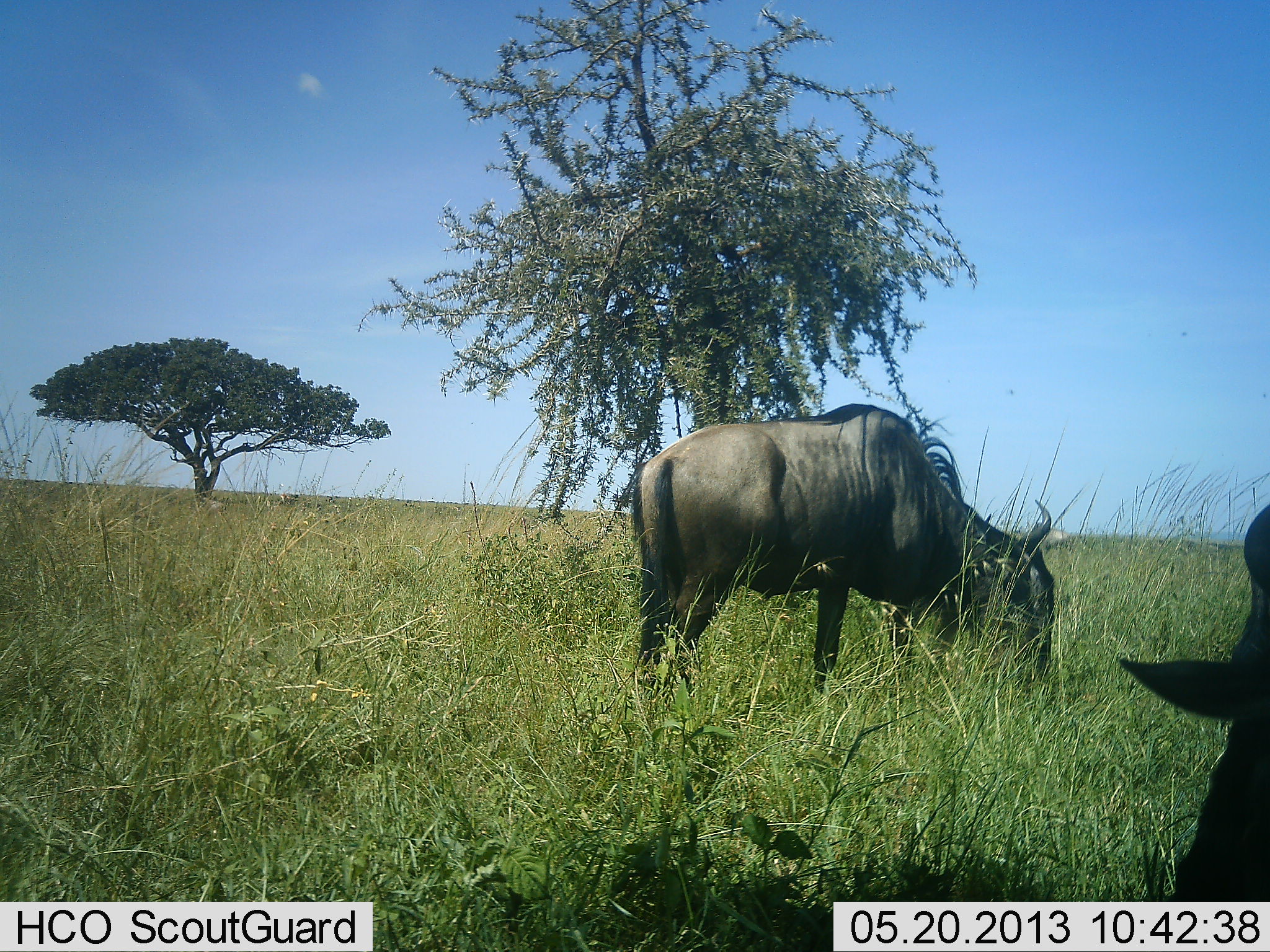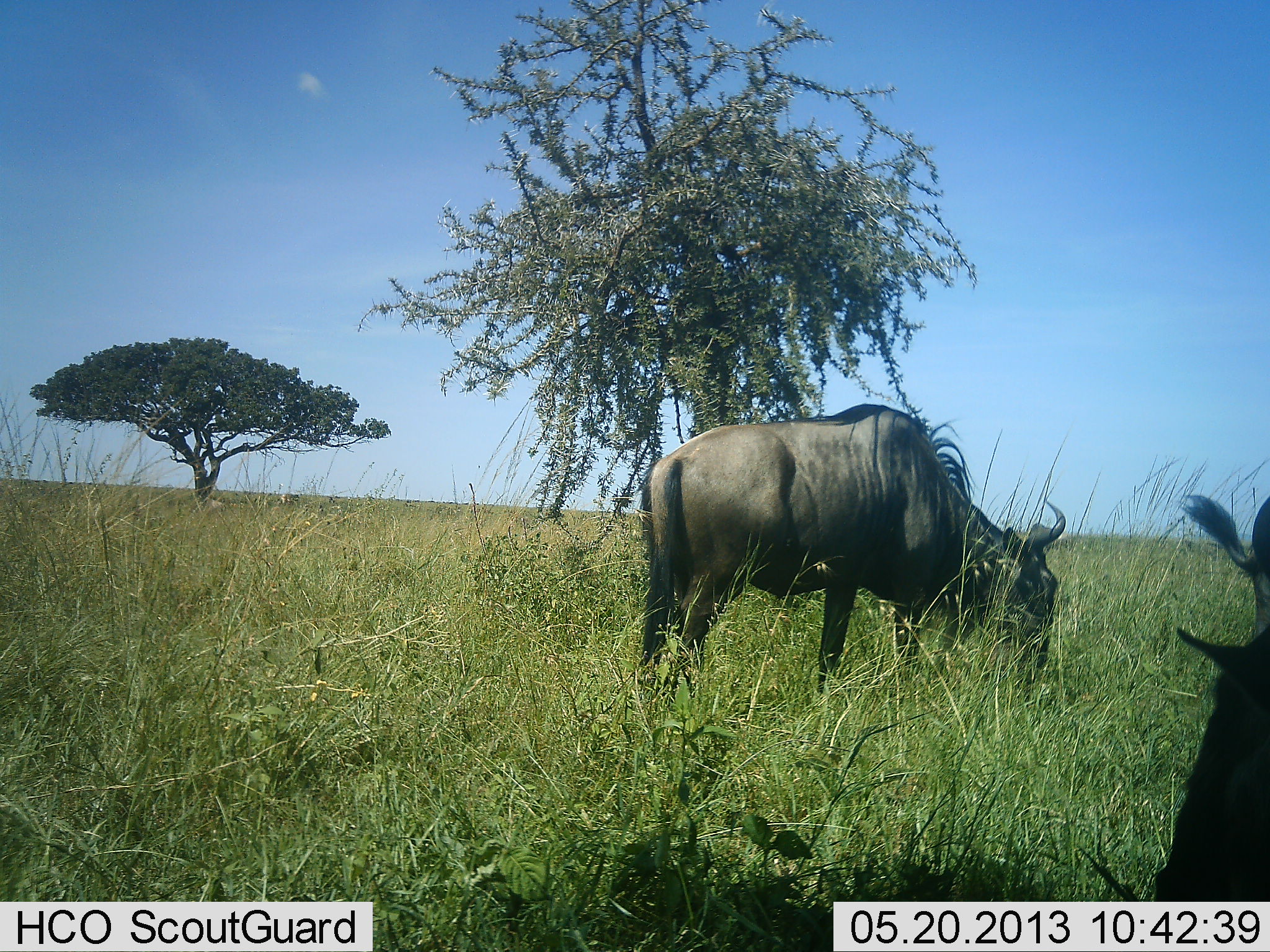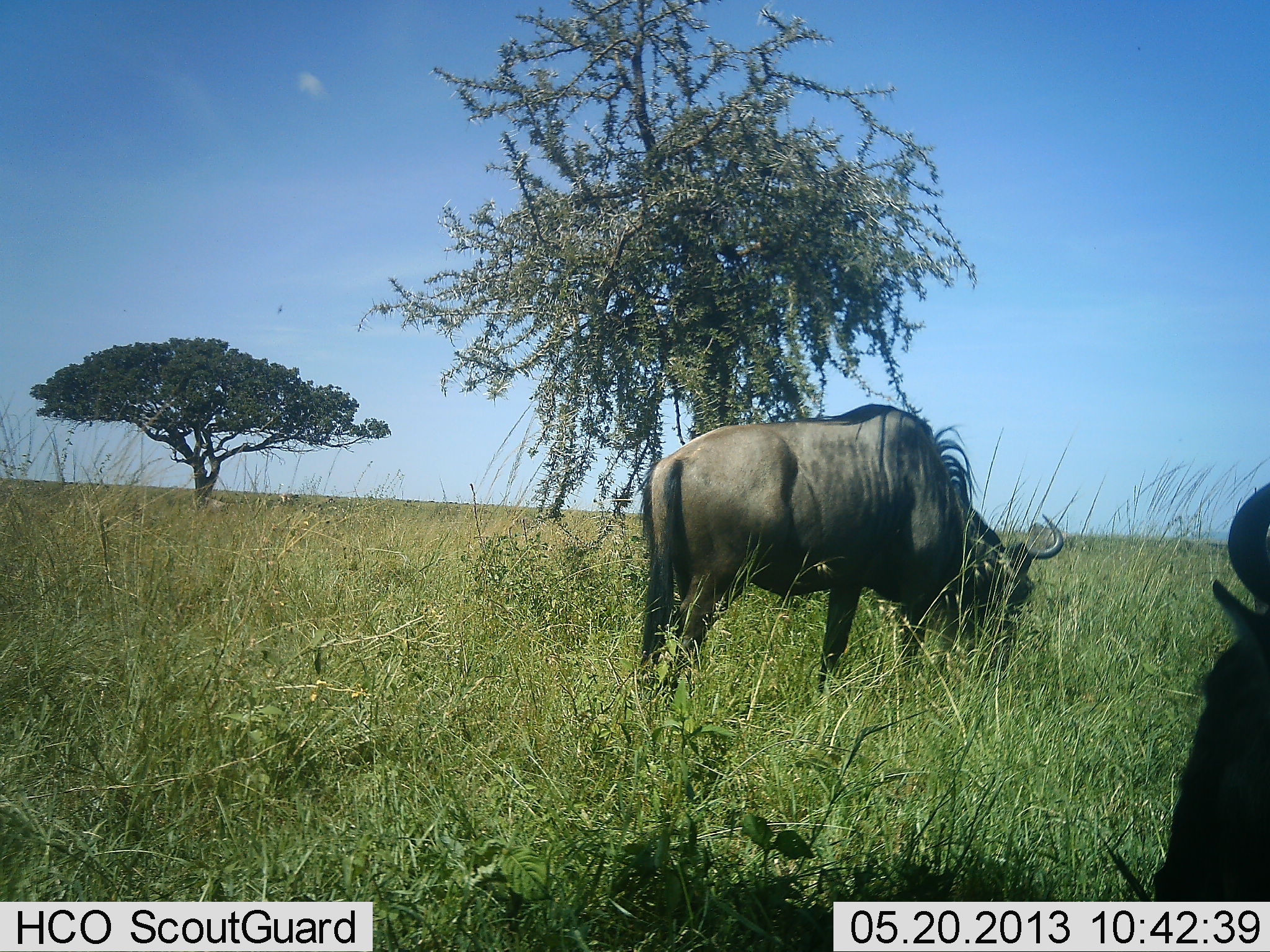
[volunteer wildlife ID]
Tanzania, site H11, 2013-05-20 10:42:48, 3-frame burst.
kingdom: Animalia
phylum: Chordata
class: Mammalia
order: Artiodactyla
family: Bovidae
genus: Connochaetes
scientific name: Connochaetes taurinus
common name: blue wildebeest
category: wildebeest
Wildebeest (blue wildebeest) (Connochaetes taurinus), count 2. Behavior (volunteer vote fractions): standing 37%, resting 0%, moving 0%, interacting 0%. Young present (vote fraction): 0%. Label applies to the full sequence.